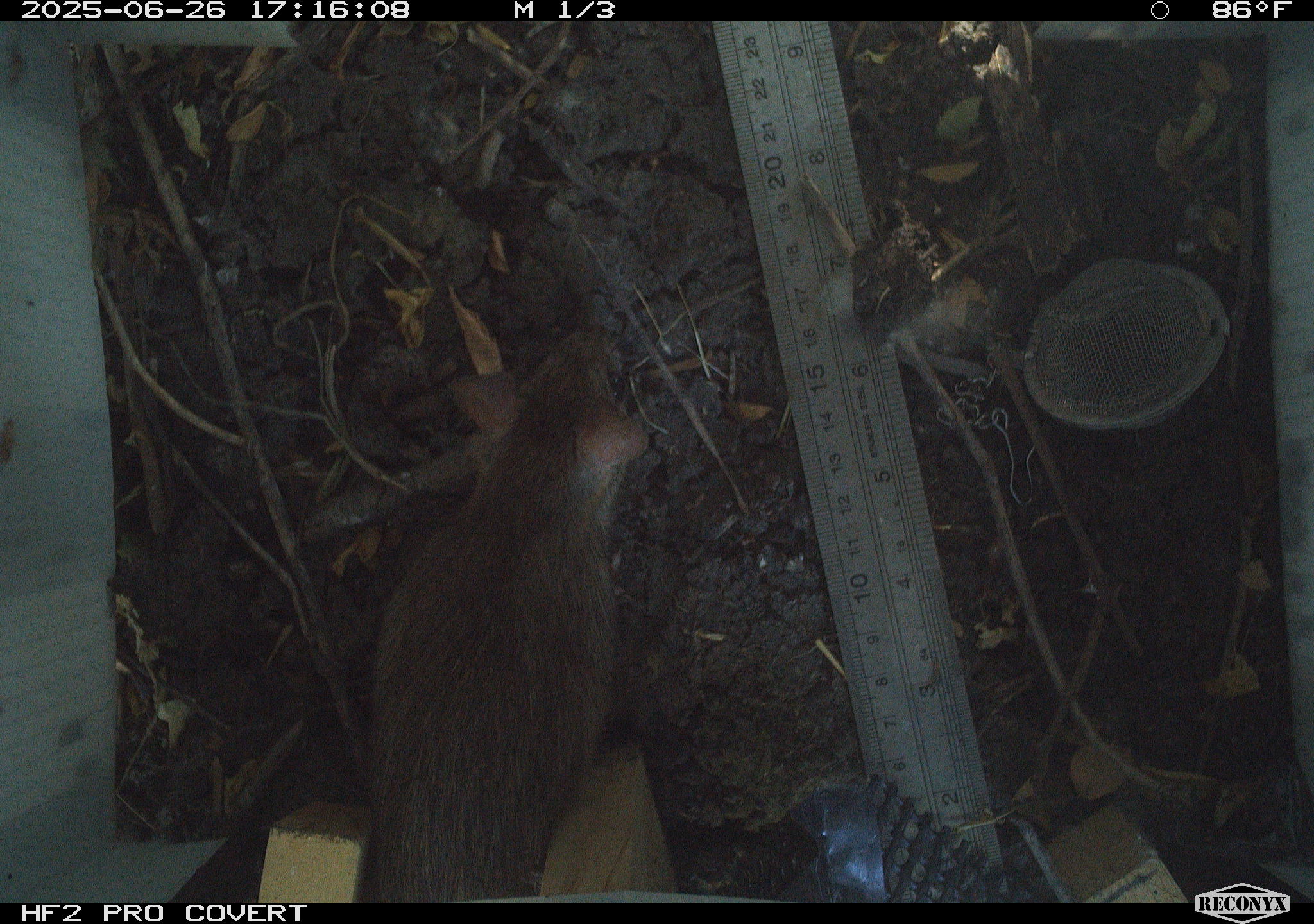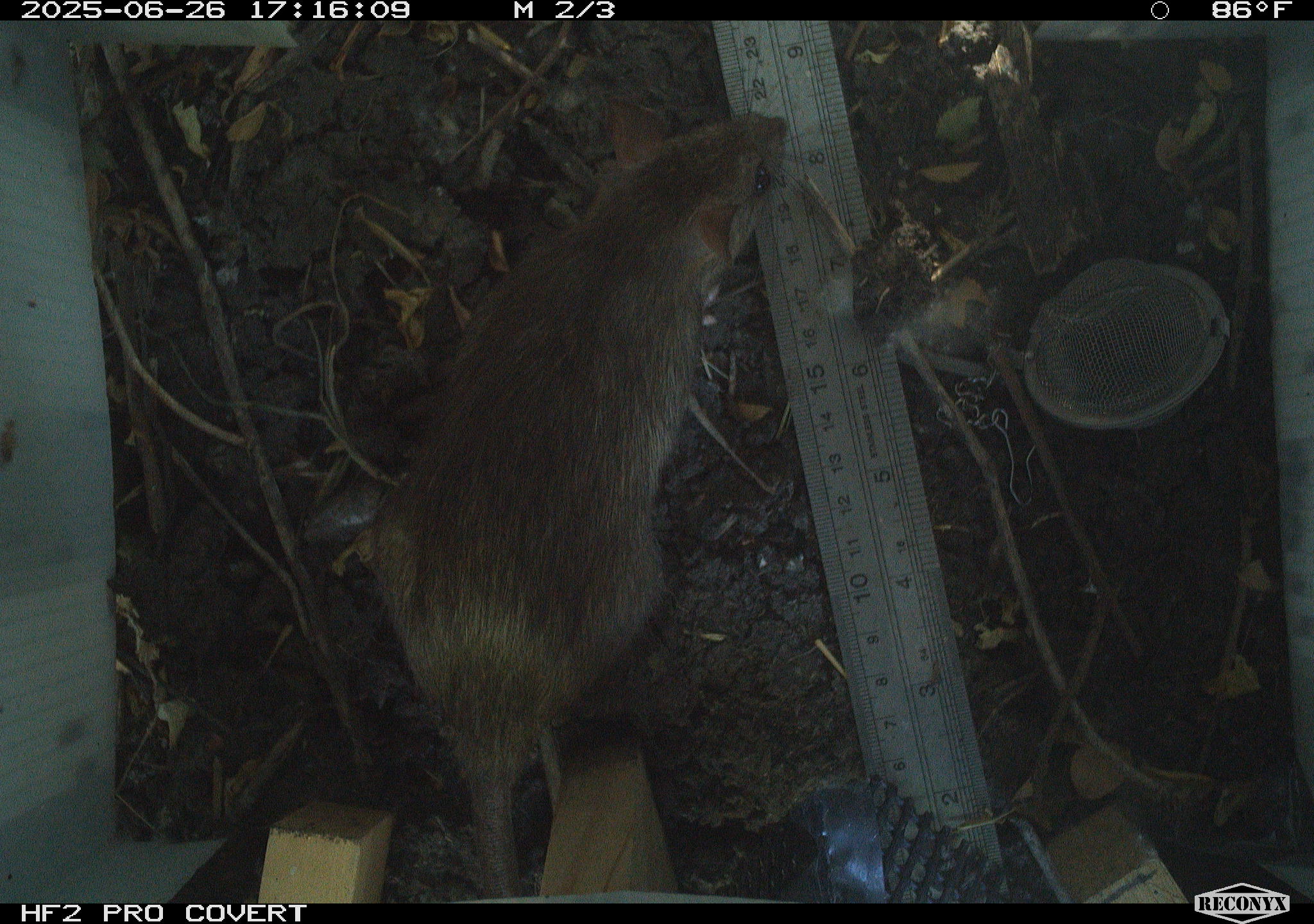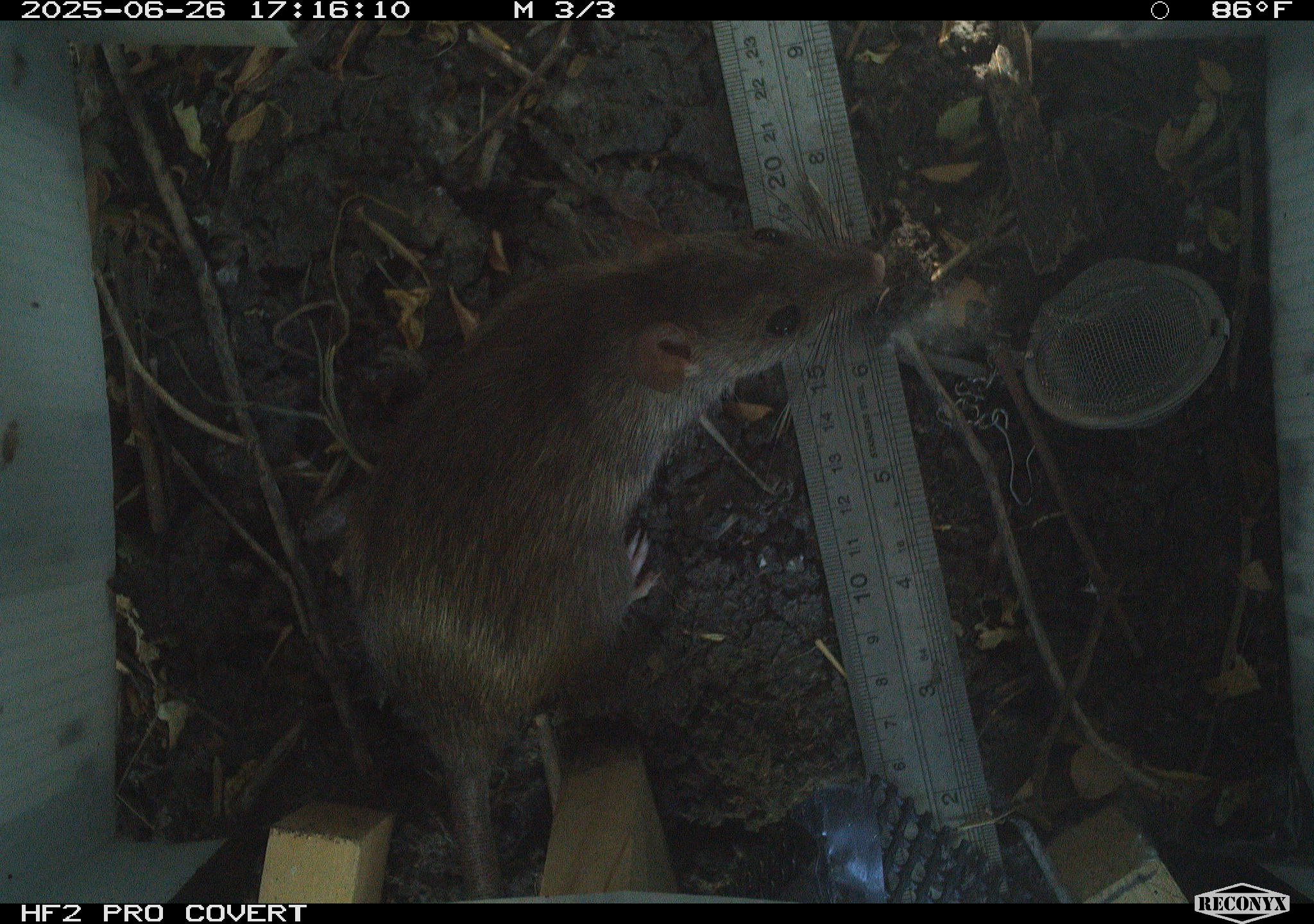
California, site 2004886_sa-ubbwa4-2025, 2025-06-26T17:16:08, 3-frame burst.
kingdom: Animalia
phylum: Chordata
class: Mammalia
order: Rodentia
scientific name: Rodentia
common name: rodent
Rodent (Rodentia).